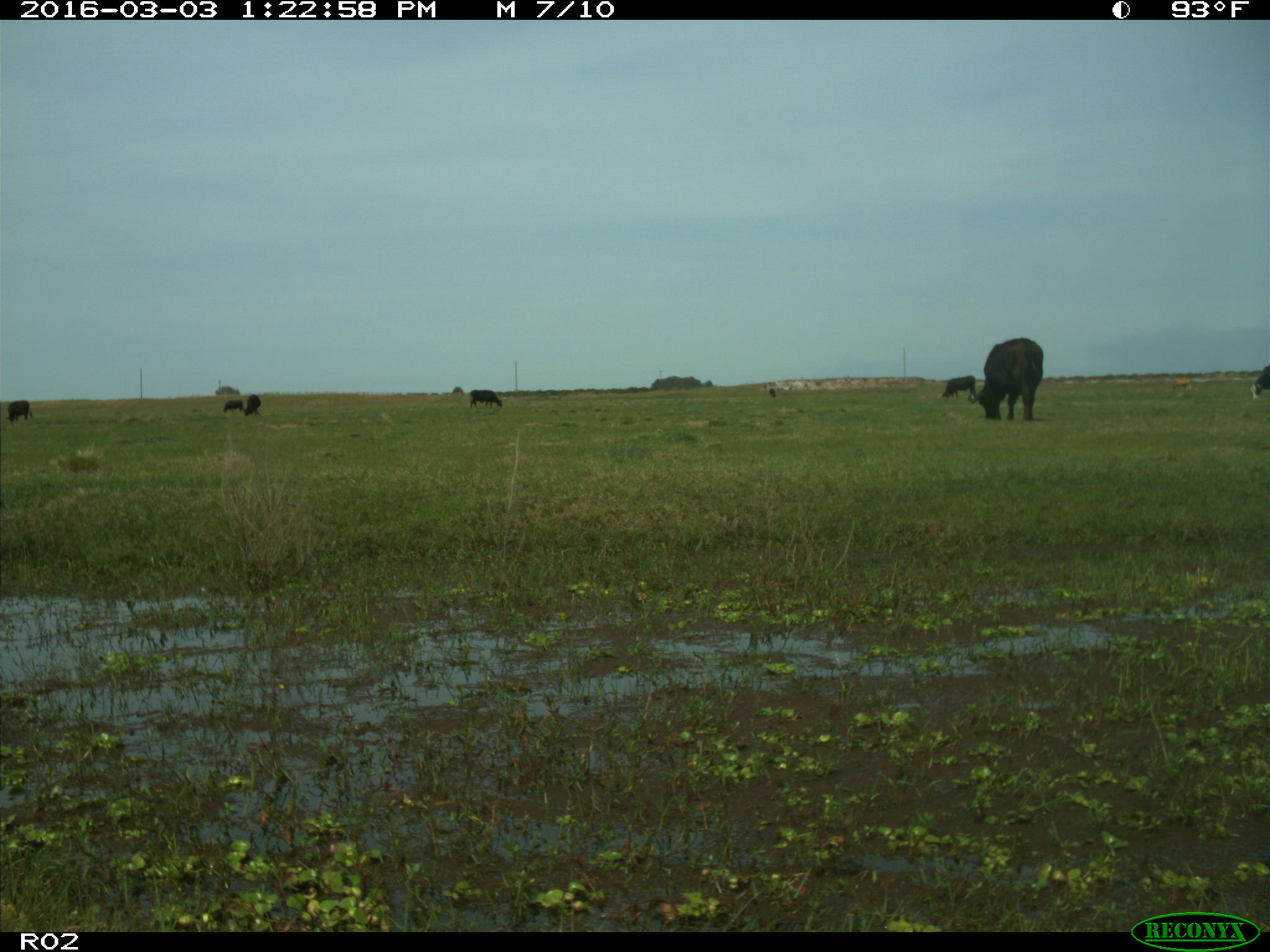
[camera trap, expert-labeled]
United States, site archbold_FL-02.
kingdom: Animalia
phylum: Chordata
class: Mammalia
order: Artiodactyla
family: Bovidae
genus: Bos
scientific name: Bos taurus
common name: domestic cow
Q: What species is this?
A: Bos taurus (domestic cow).